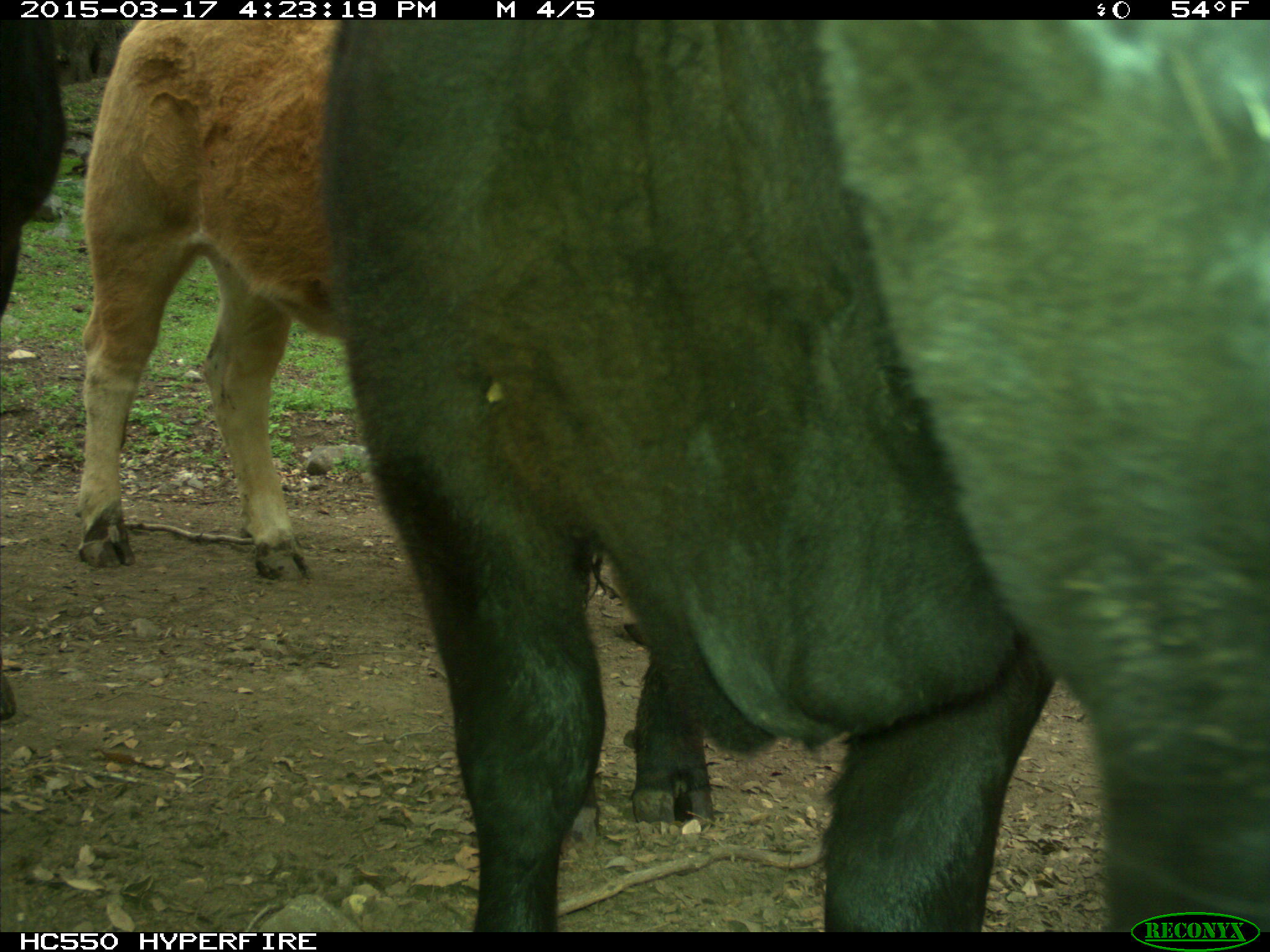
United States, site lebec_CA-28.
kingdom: Animalia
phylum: Chordata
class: Mammalia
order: Artiodactyla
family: Bovidae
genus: Bos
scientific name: Bos taurus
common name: domestic cow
Bos taurus (domestic cow).